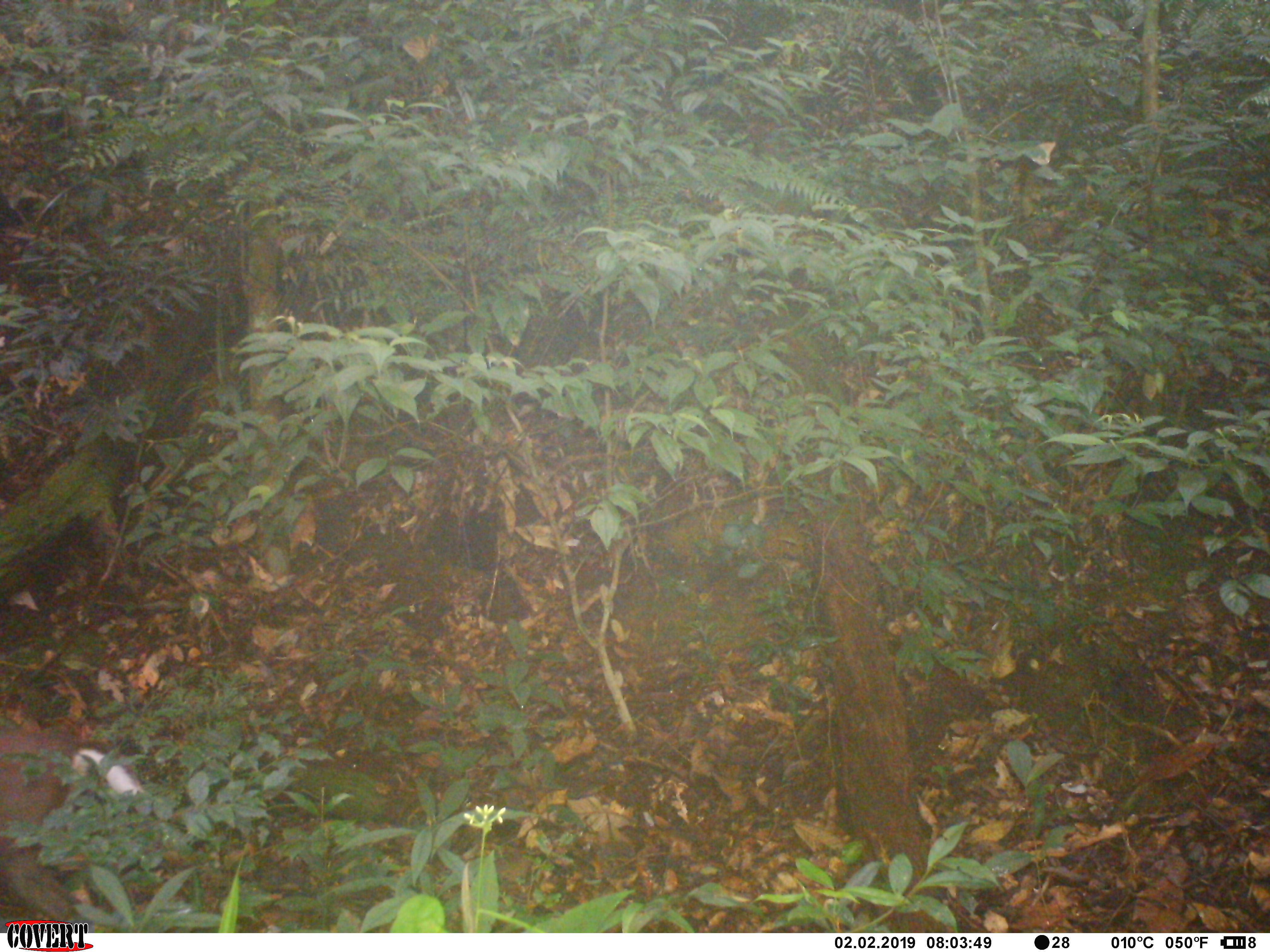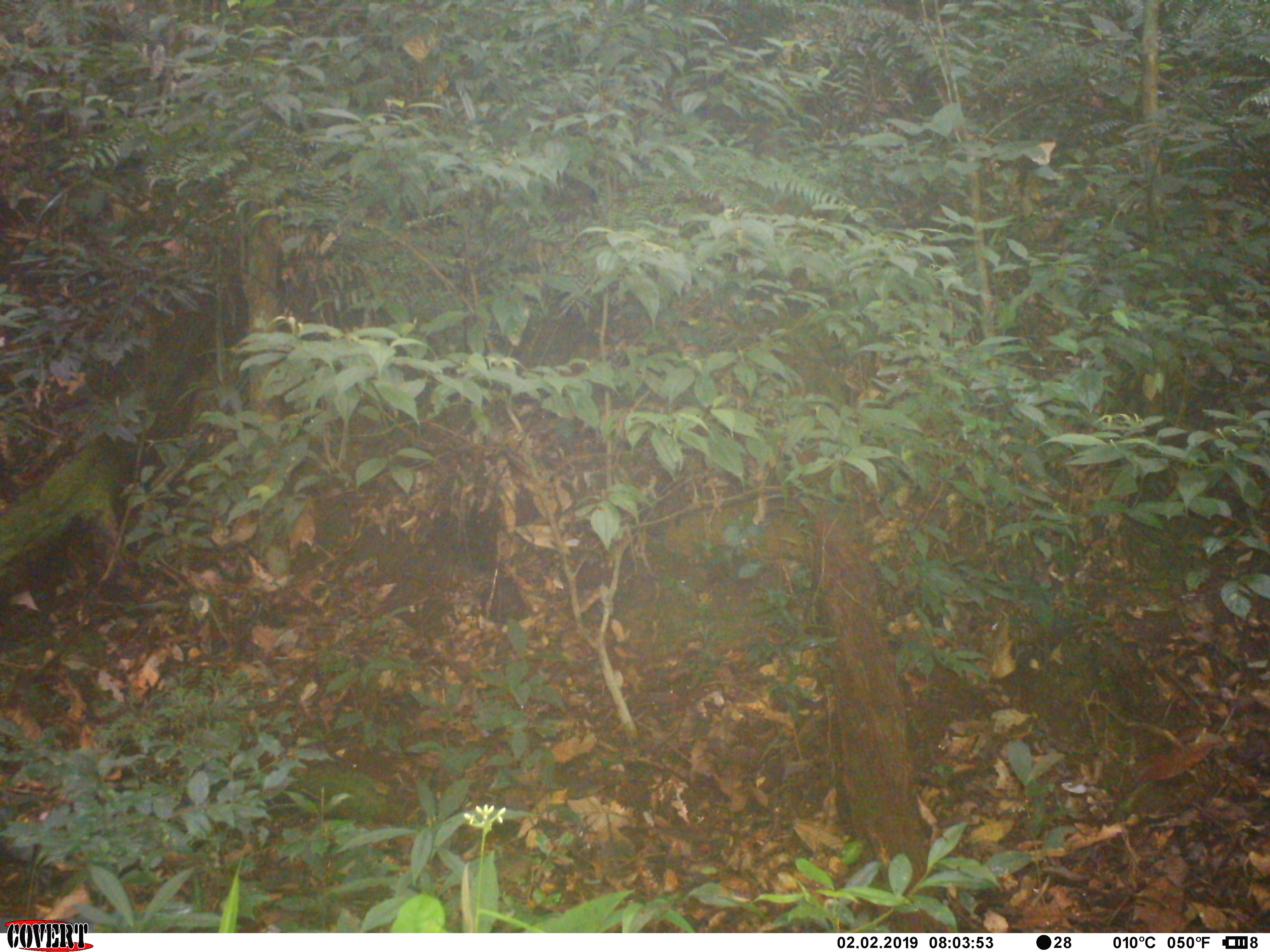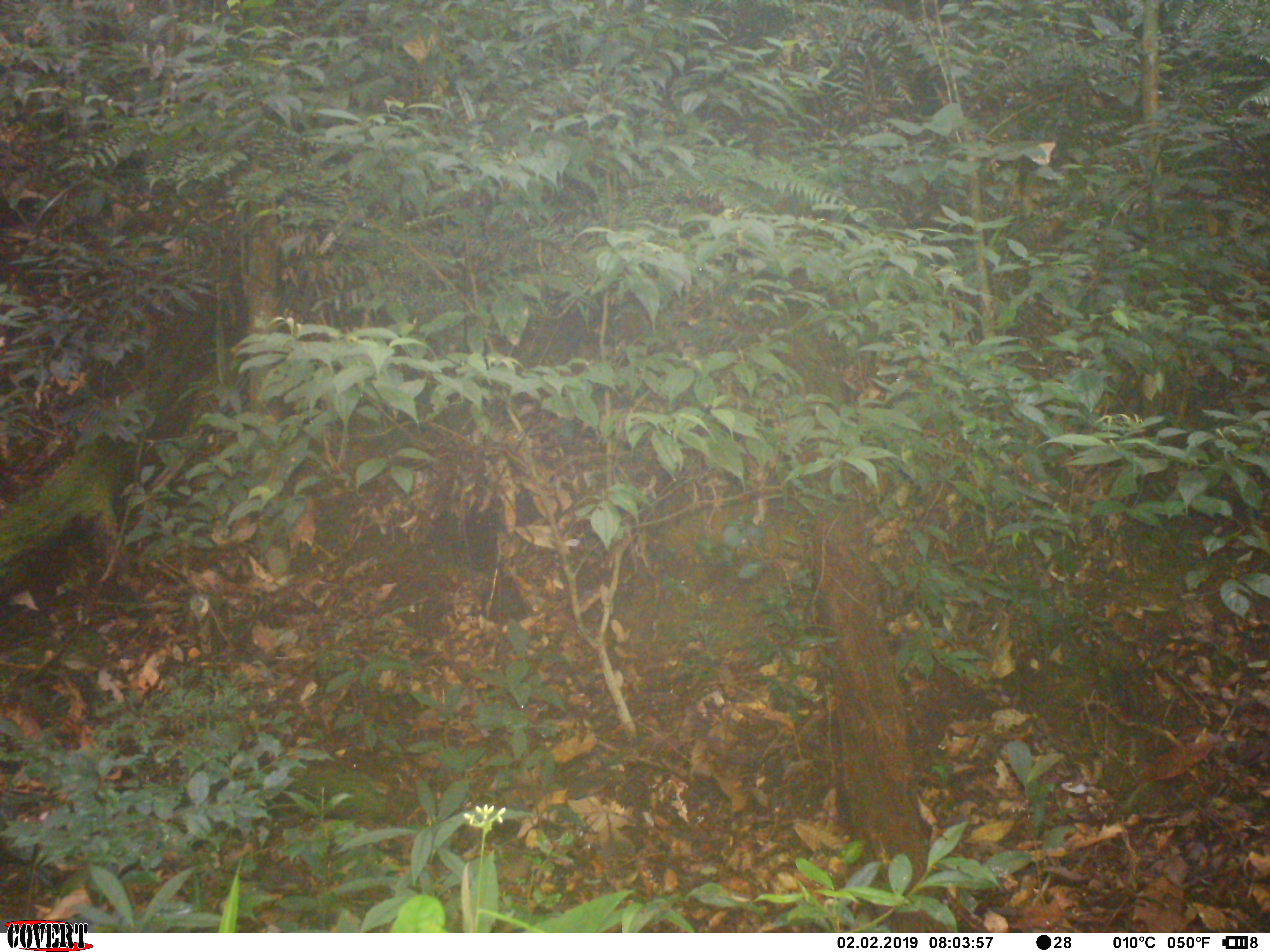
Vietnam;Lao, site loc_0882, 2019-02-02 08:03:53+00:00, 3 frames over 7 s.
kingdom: Animalia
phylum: Chordata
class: Mammalia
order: Artiodactyla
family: Cervidae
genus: Muntiacus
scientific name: Muntiacus rooseveltorum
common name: roosevelt's muntjac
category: roosevelts muntjac group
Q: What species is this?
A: Roosevelts muntjac group (roosevelt's muntjac) (Muntiacus rooseveltorum).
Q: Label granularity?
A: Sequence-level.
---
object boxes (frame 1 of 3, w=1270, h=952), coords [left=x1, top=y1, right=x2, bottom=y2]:
roosevelts muntjac group: [left=0, top=729, right=158, bottom=933]